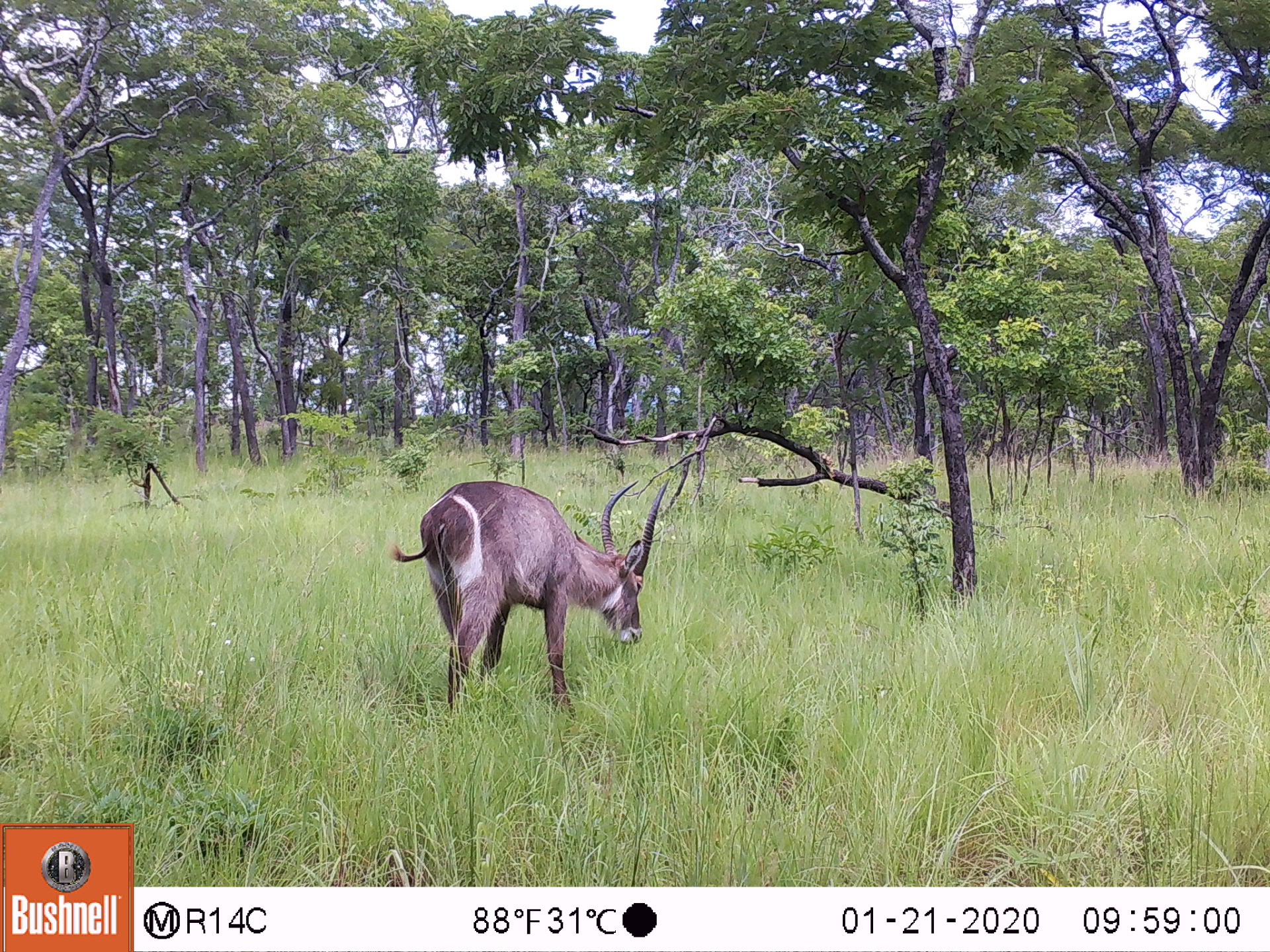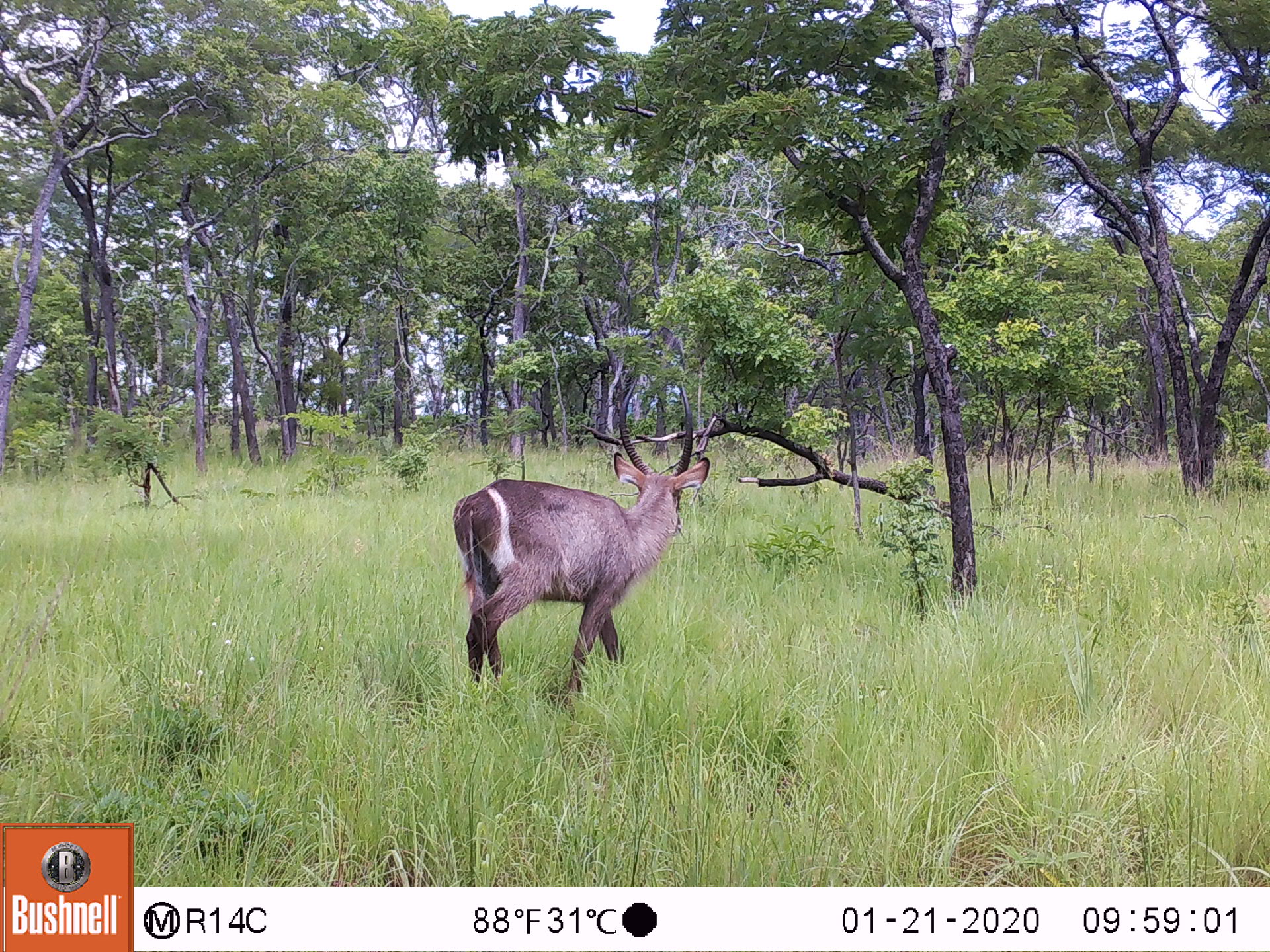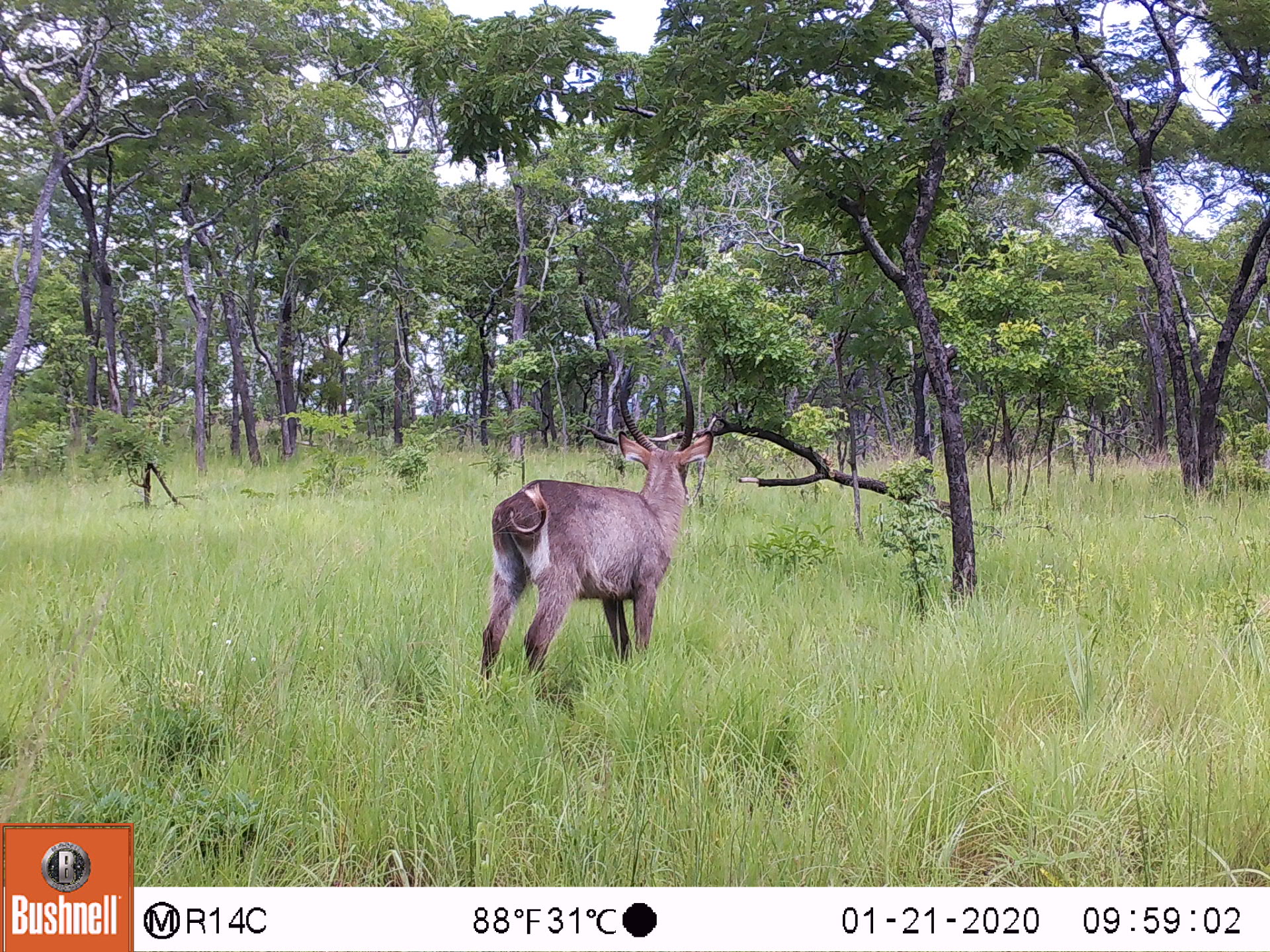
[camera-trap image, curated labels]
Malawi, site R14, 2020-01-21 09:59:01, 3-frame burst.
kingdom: Animalia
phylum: Chordata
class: Mammalia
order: Artiodactyla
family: Bovidae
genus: Kobus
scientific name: Kobus ellipsiprymnus ellipsiprymnus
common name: common waterbuck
Common waterbuck (Kobus ellipsiprymnus ellipsiprymnus), count 1.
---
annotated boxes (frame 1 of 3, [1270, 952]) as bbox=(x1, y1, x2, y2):
common waterbuck: bbox=(418, 474, 669, 708)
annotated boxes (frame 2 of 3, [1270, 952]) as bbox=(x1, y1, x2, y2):
common waterbuck: bbox=(450, 392, 698, 683)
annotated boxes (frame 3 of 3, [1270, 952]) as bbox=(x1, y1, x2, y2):
common waterbuck: bbox=(472, 362, 710, 685)